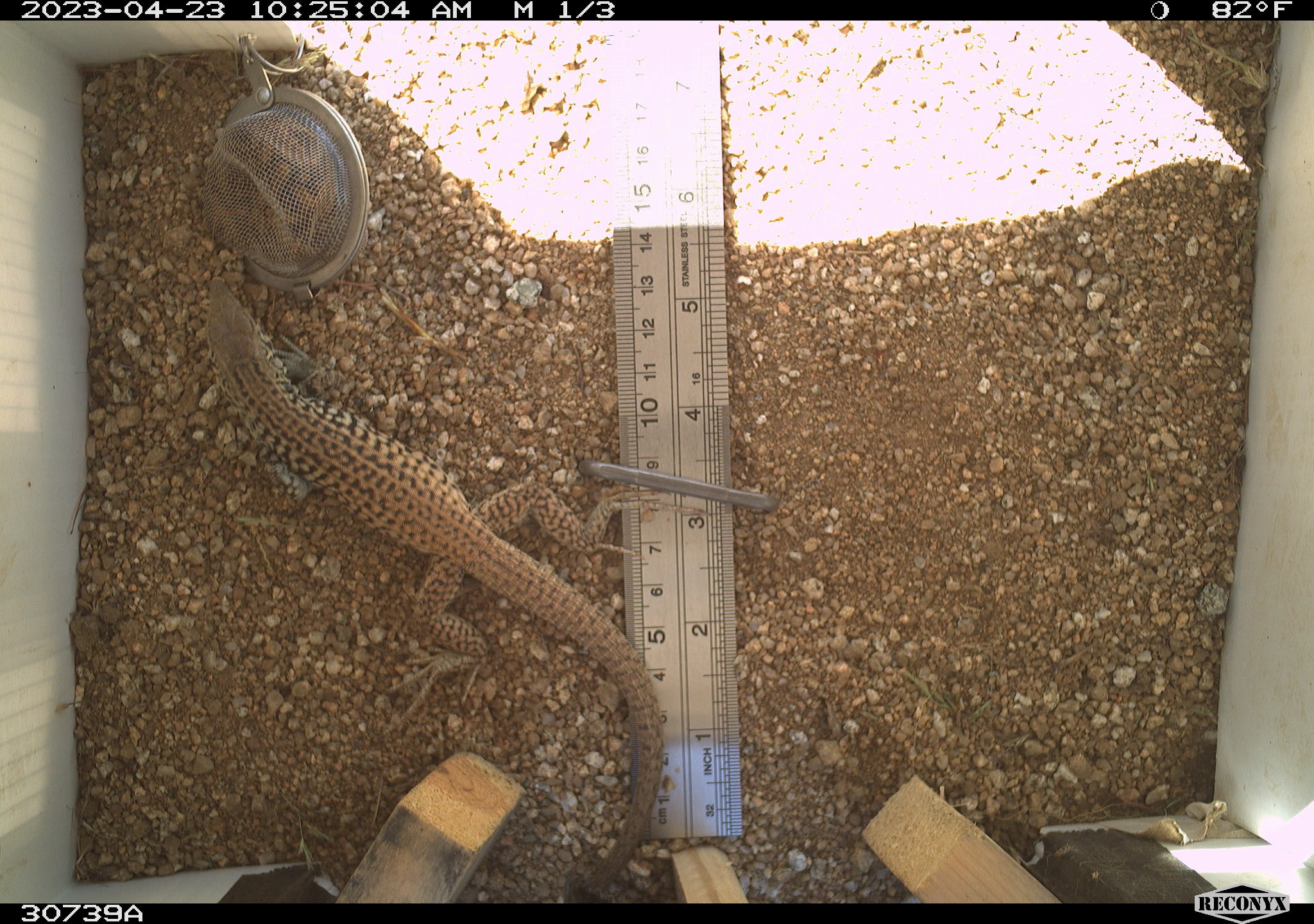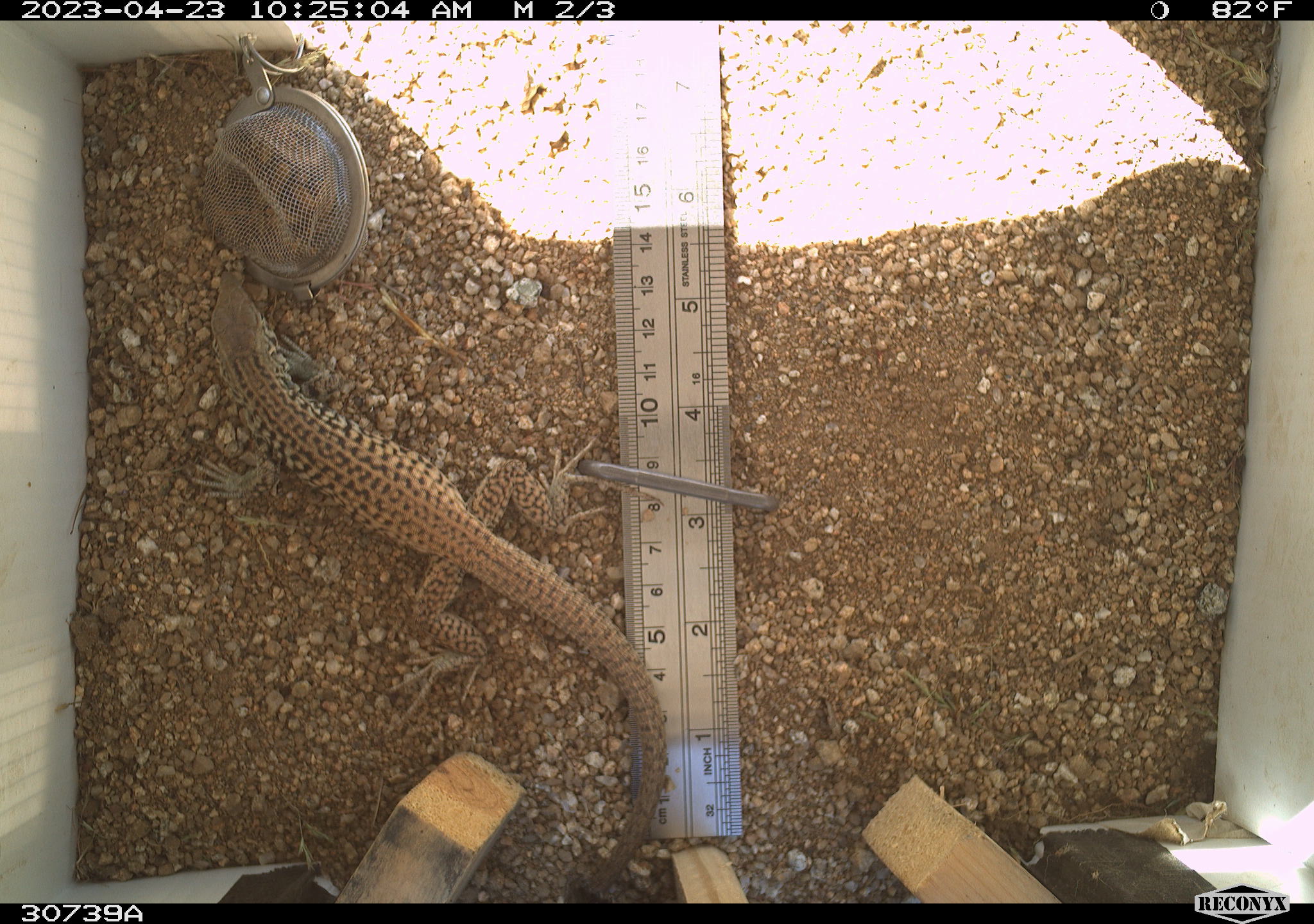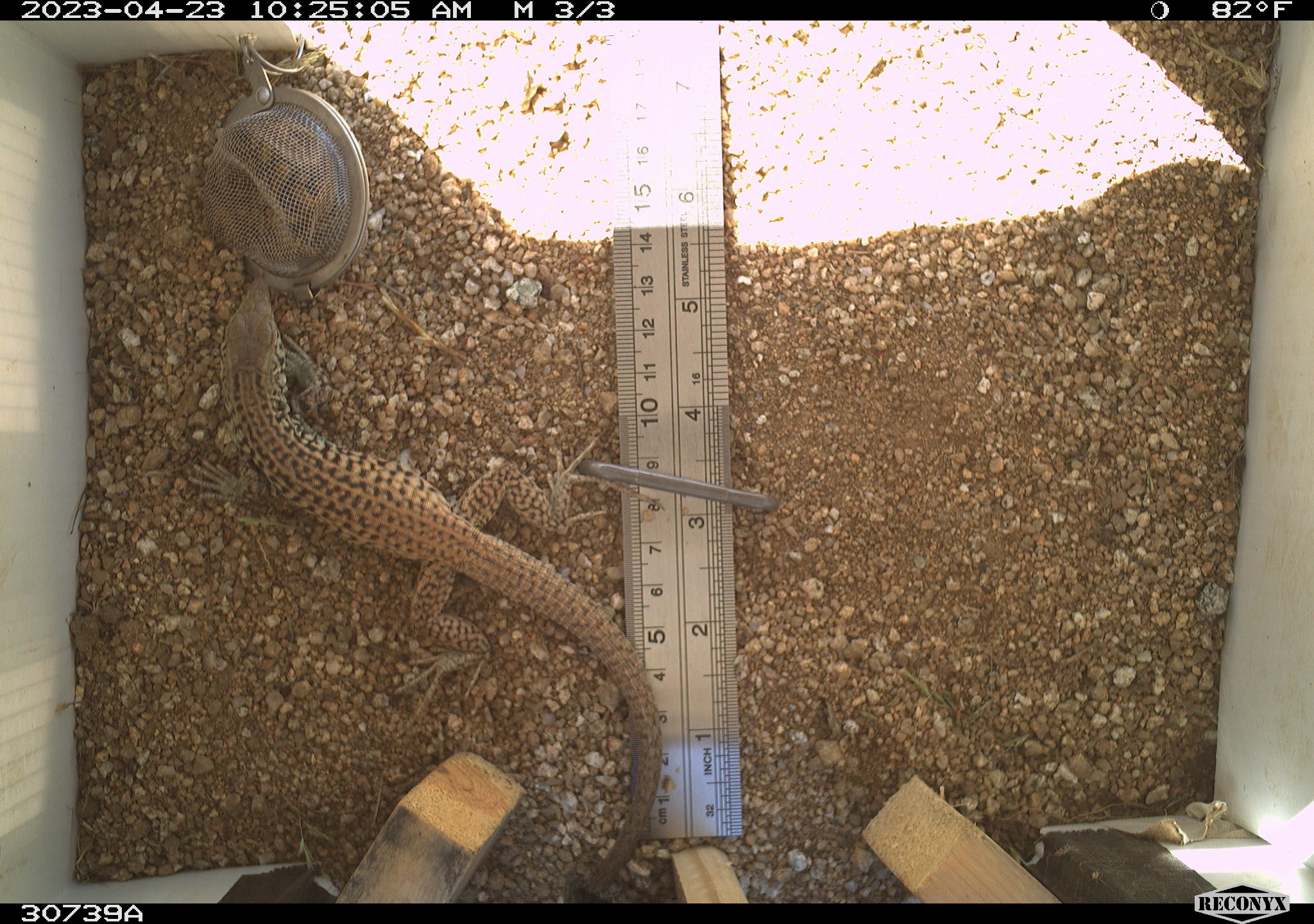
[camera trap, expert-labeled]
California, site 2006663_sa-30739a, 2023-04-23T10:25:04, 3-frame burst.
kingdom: Animalia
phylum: Chordata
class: Reptilia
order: Squamata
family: Teiidae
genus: Aspidoscelis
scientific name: Aspidoscelis tigris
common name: western whiptail